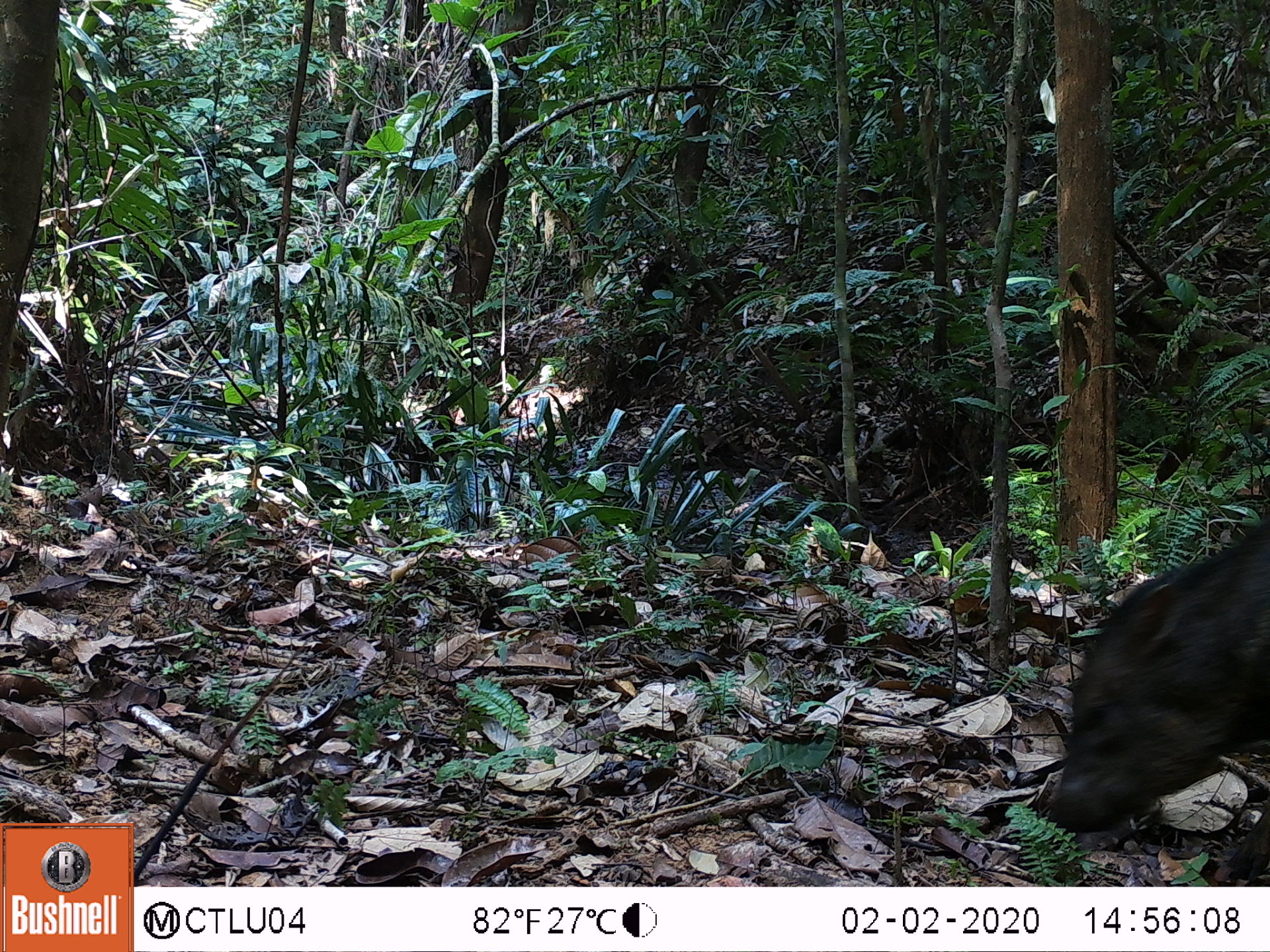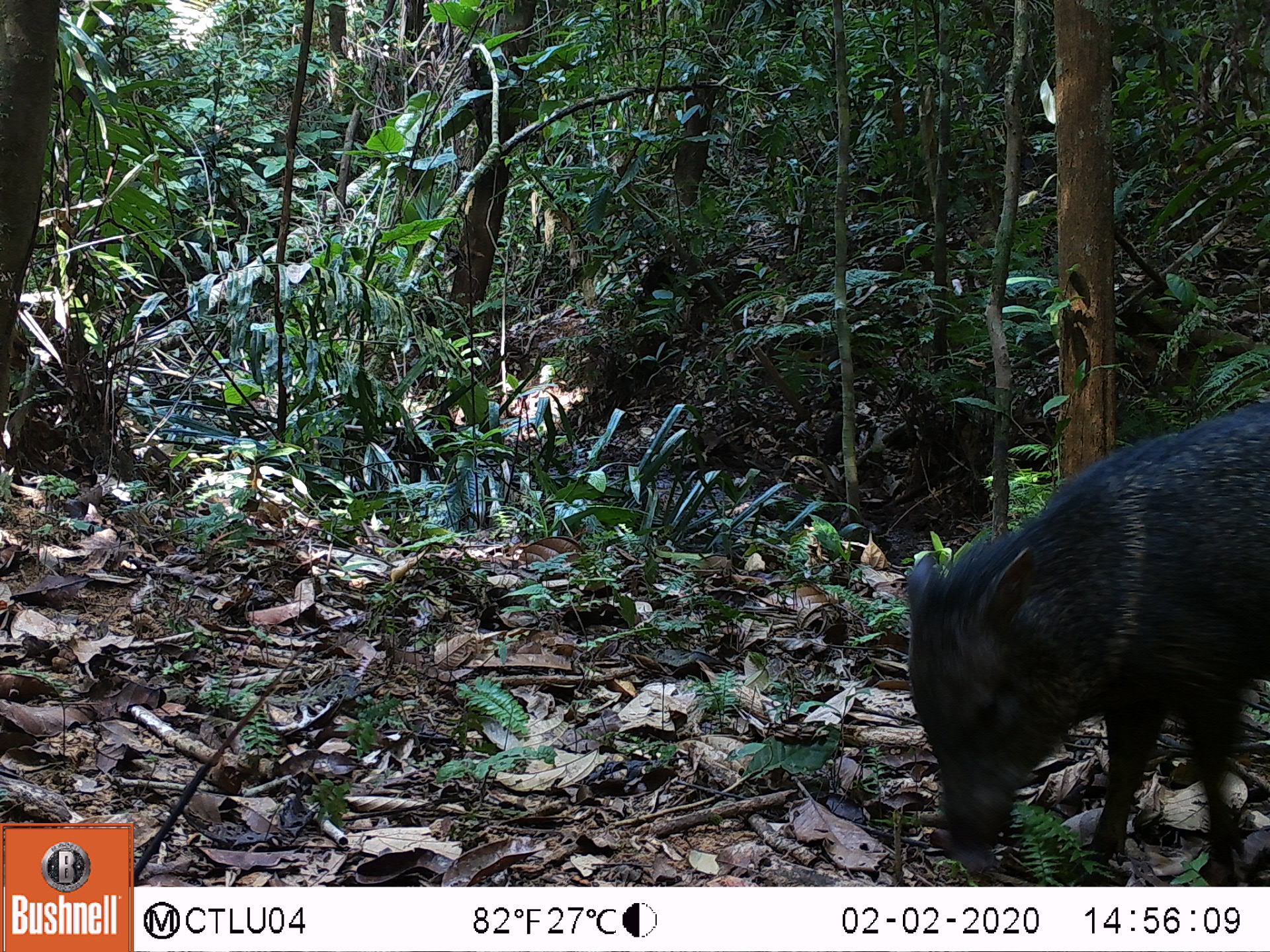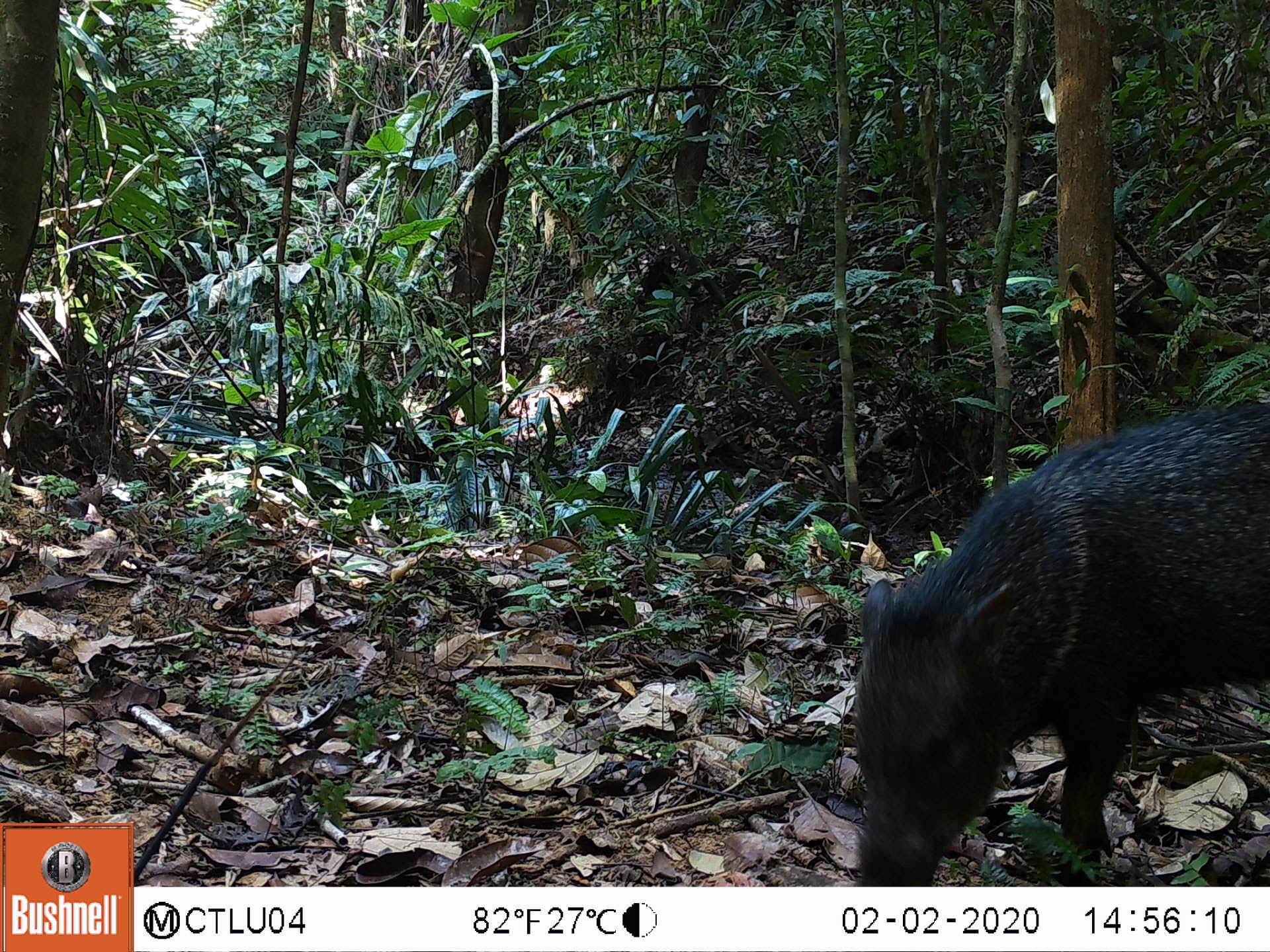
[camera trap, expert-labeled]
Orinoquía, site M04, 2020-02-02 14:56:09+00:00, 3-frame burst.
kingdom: Animalia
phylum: Chordata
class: Mammalia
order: Artiodactyla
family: Tayassuidae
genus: Pecari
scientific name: Pecari tajacu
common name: collared peccary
Collared peccary (Pecari tajacu).